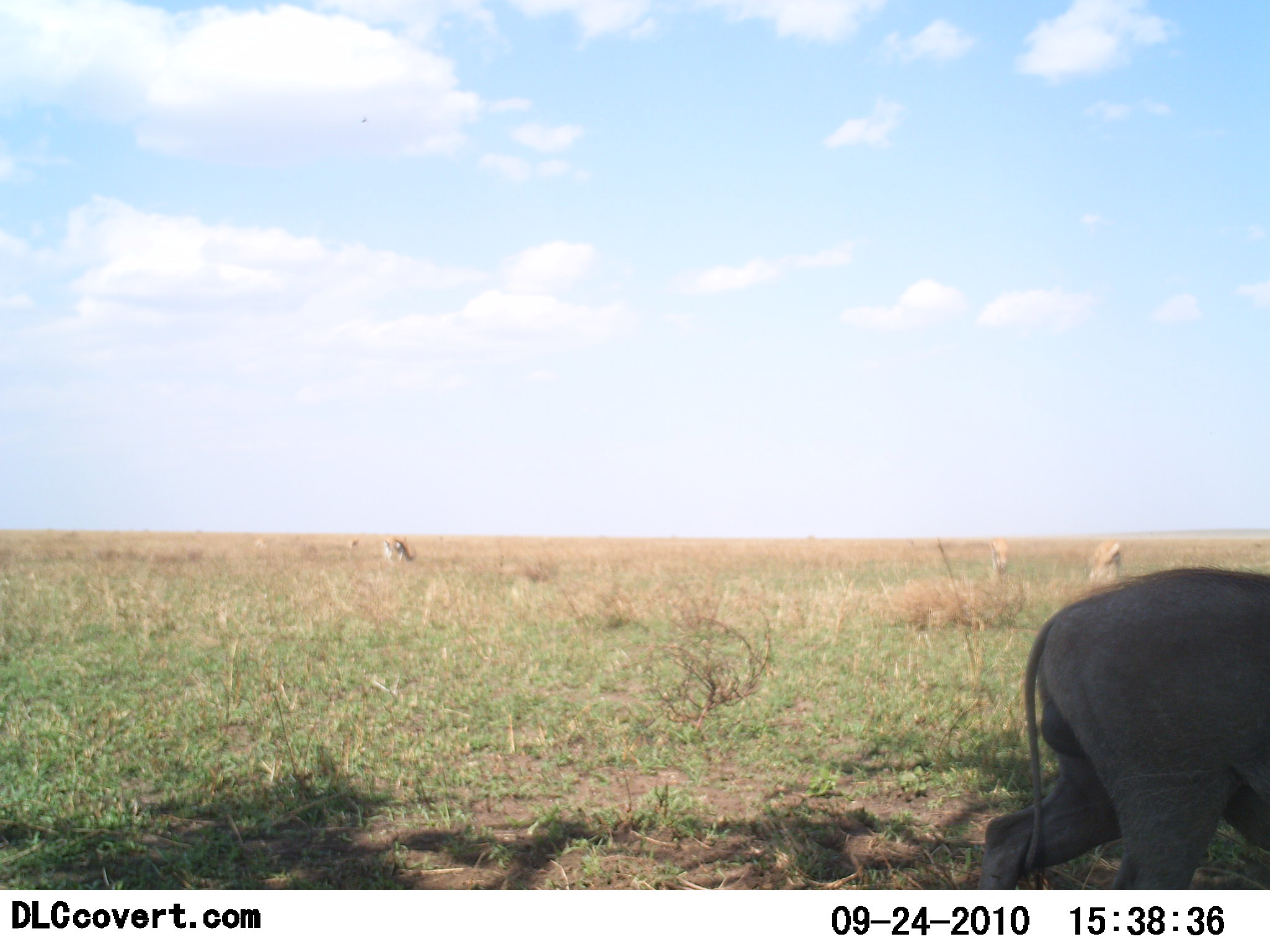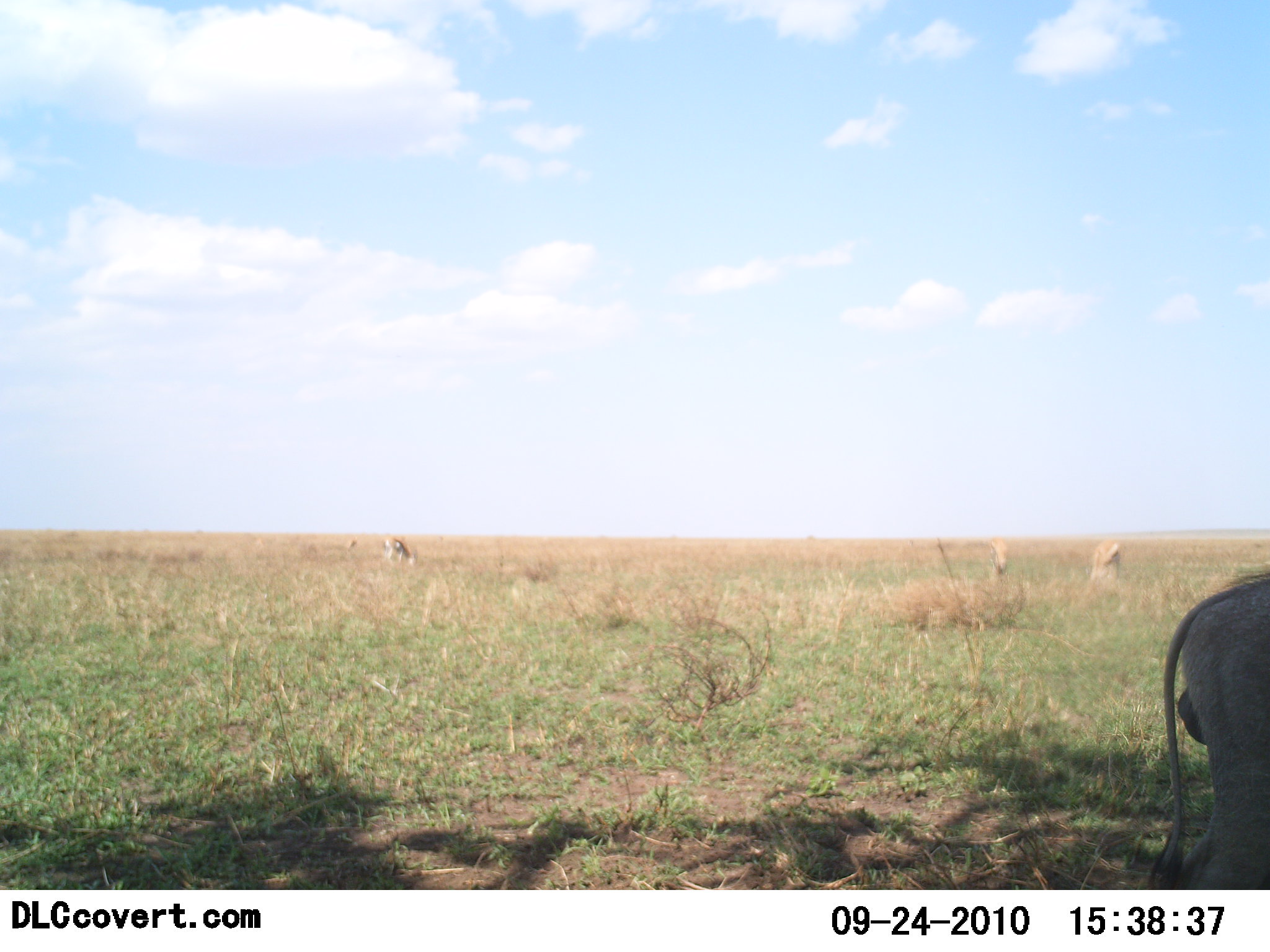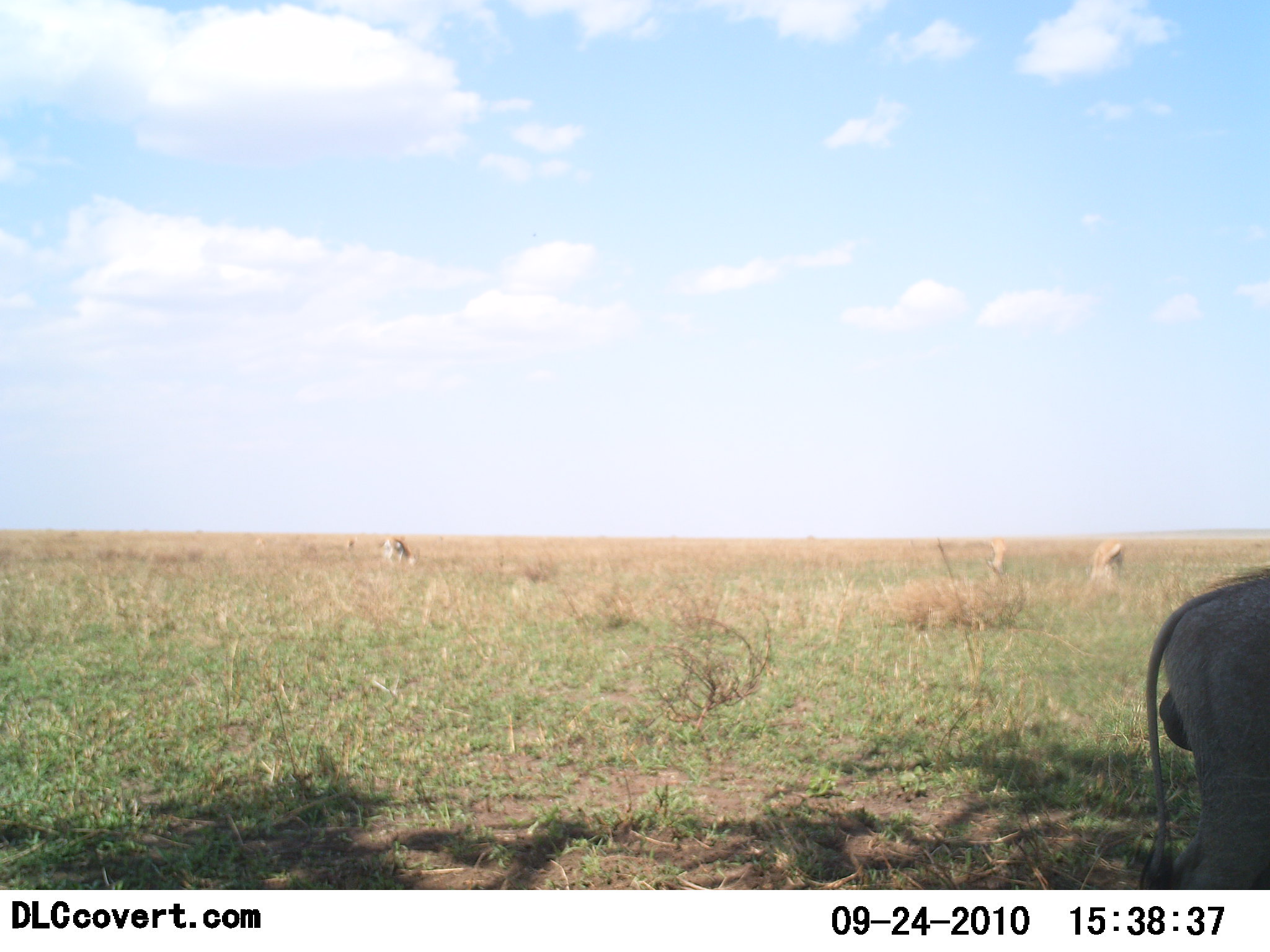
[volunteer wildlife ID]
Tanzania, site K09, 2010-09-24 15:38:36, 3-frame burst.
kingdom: Animalia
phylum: Chordata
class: Mammalia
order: Artiodactyla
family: Suidae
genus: Phacochoerus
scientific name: Phacochoerus africanus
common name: warthog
Warthog (Phacochoerus africanus), count 1. Behavior (volunteer vote fractions): standing 18%, resting 0%, moving 91%, interacting 0%. Young present (vote fraction): 0%. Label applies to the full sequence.